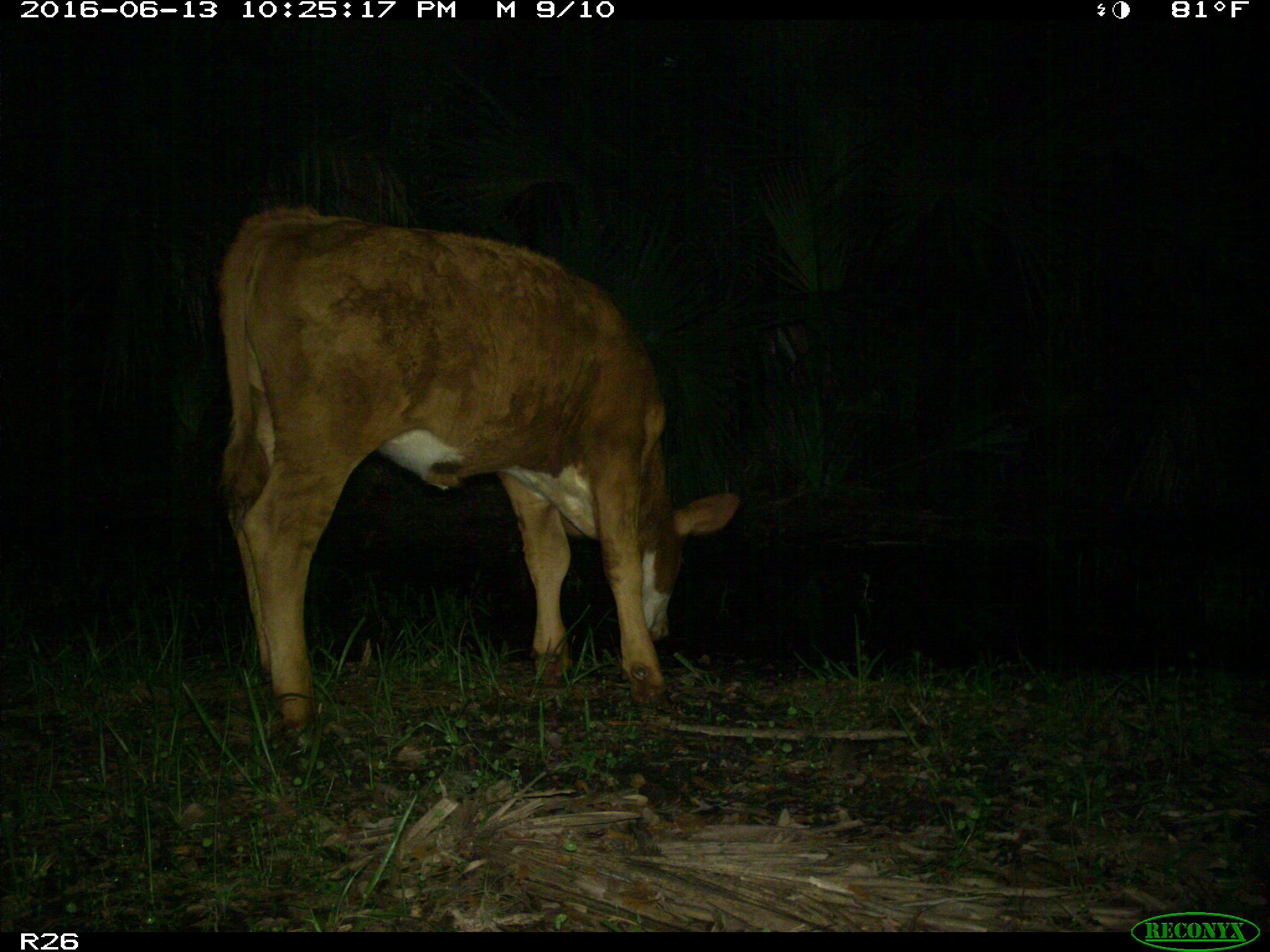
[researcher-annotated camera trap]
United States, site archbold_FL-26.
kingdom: Animalia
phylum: Chordata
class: Mammalia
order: Artiodactyla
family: Bovidae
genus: Bos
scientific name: Bos taurus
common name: domestic cow